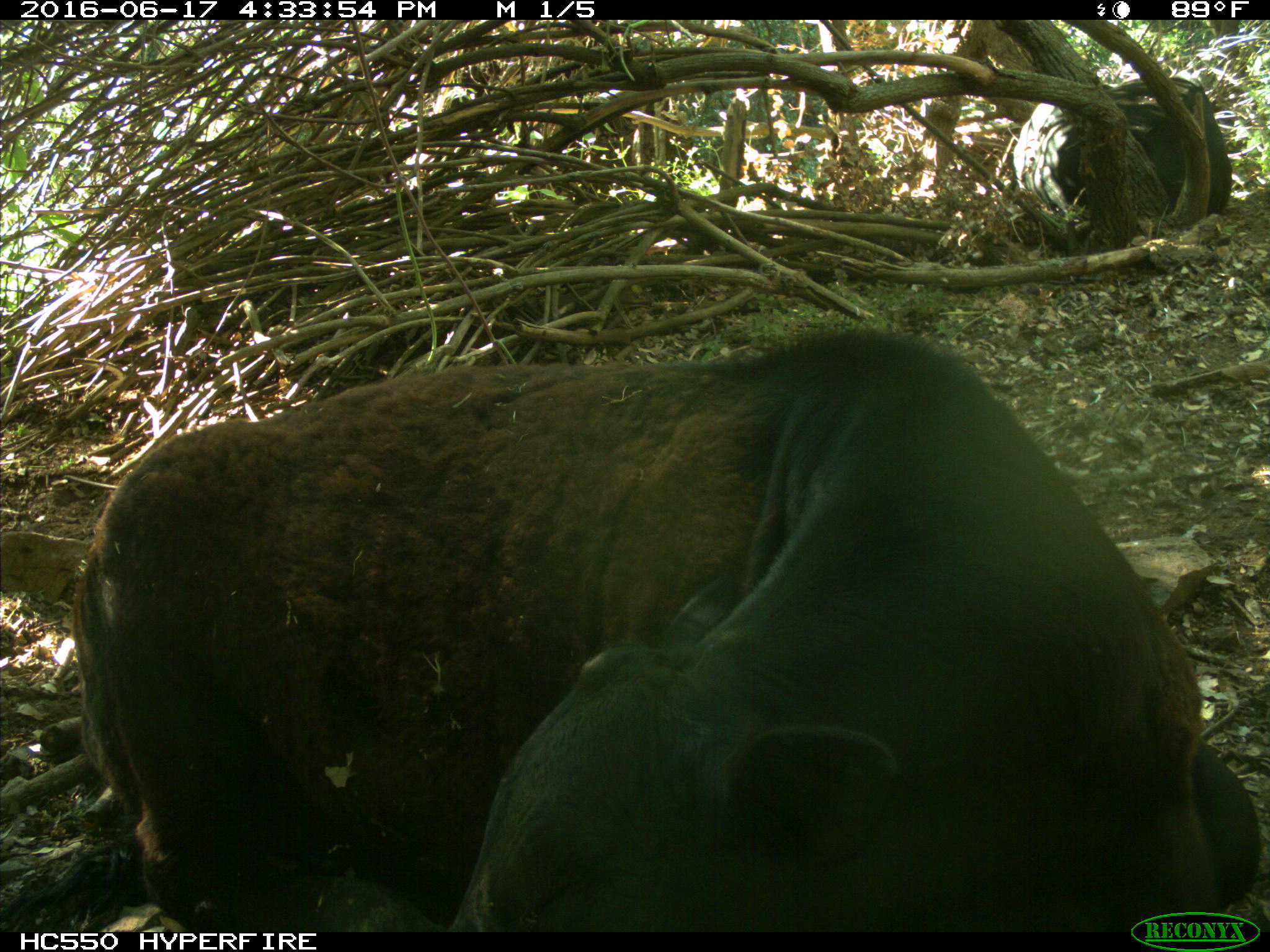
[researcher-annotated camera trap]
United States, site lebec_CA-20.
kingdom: Animalia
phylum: Chordata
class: Mammalia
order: Artiodactyla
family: Bovidae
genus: Bos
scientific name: Bos taurus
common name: domestic cow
Bos taurus (domestic cow).